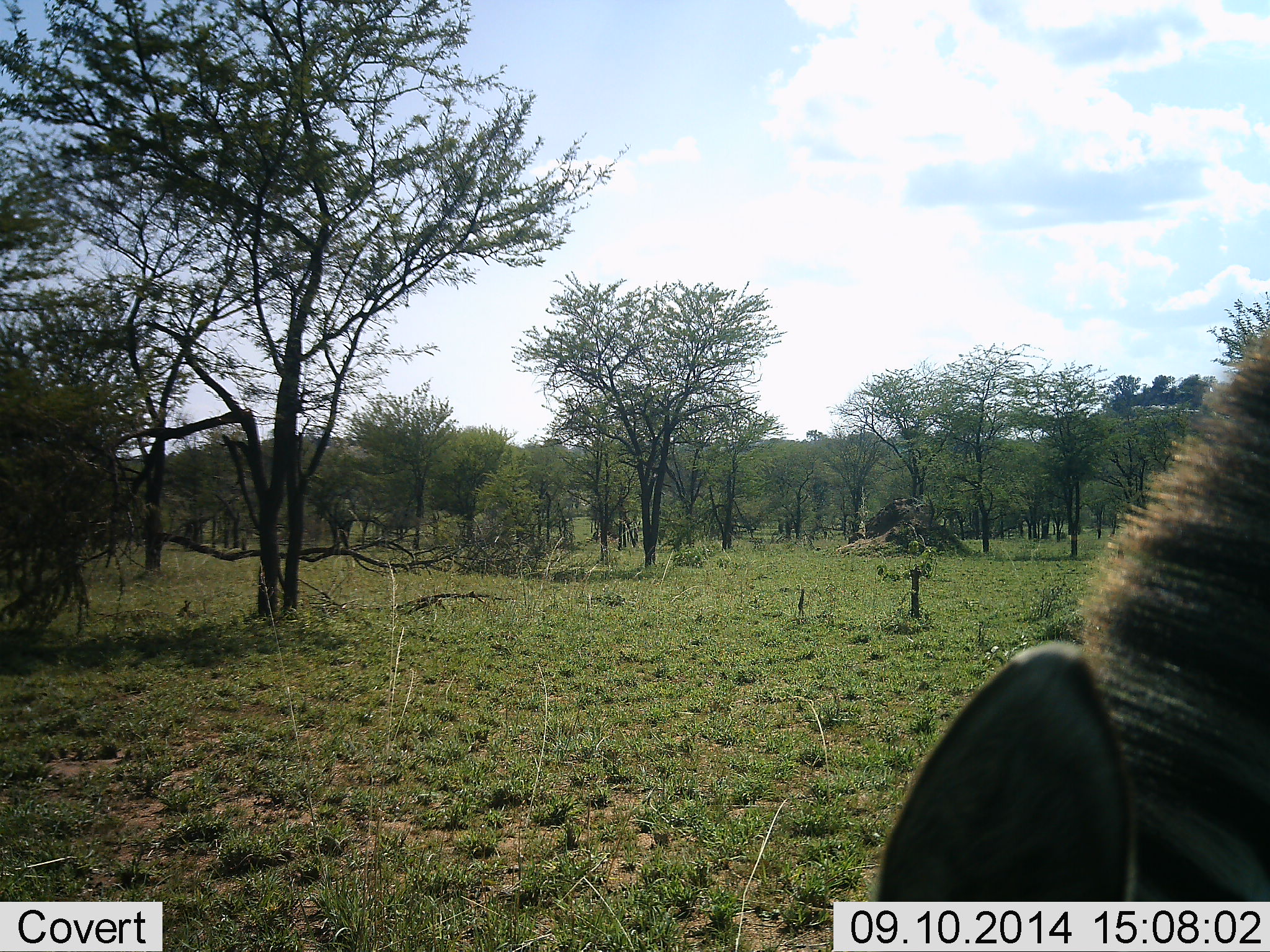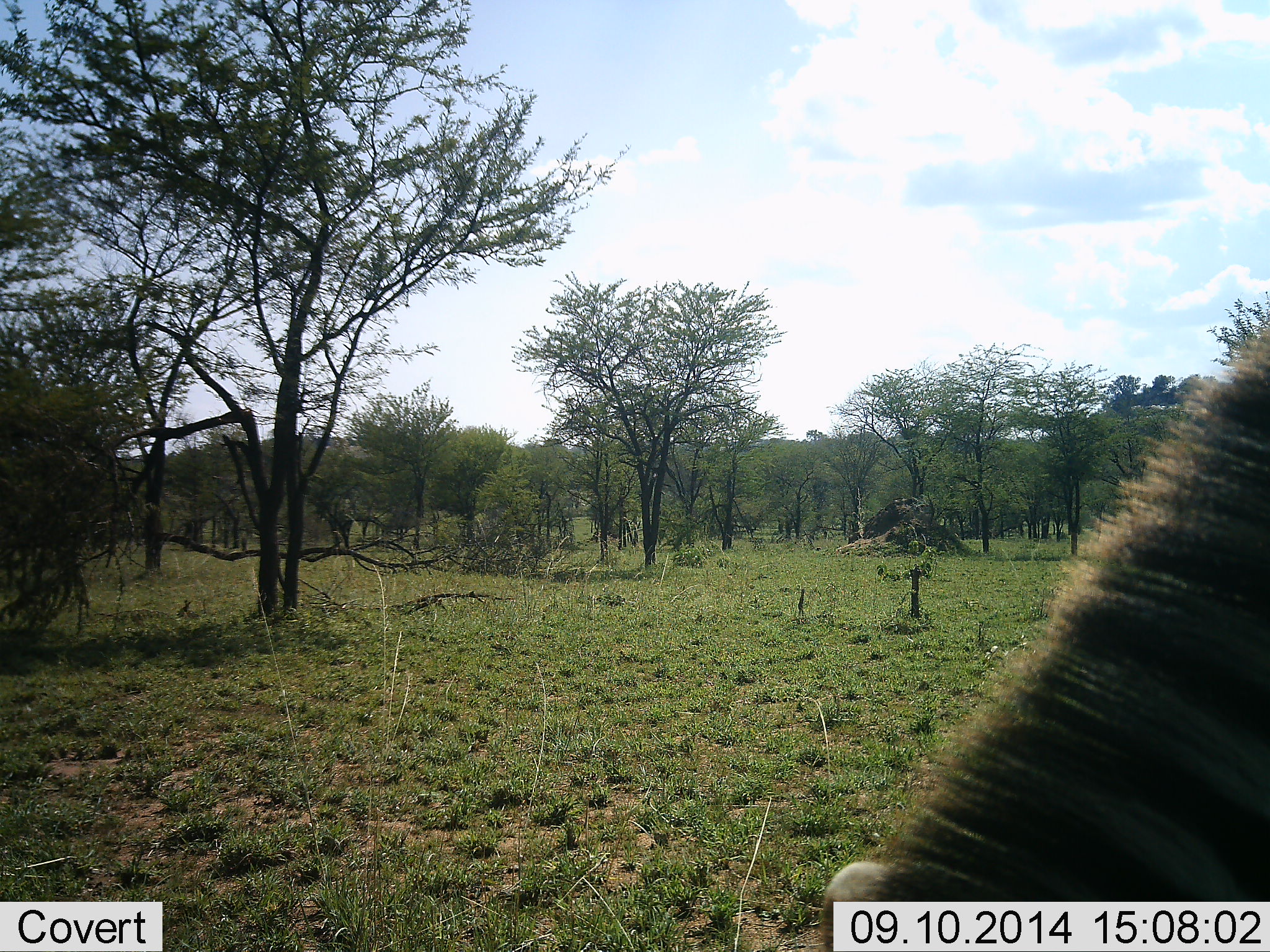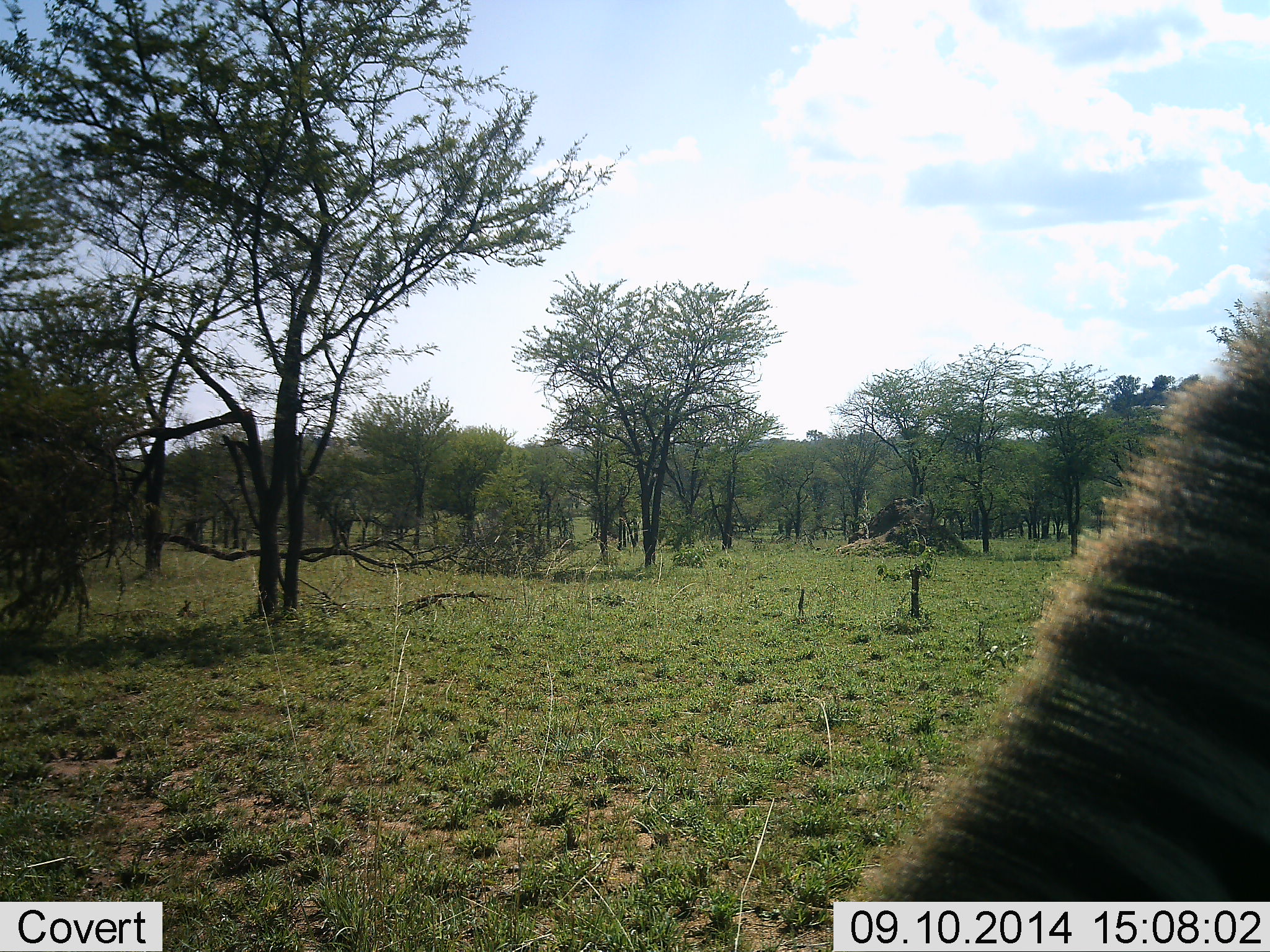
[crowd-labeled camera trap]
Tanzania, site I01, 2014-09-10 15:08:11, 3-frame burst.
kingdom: Animalia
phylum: Chordata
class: Mammalia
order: Perissodactyla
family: Equidae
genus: Equus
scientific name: Equus quagga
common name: plains zebra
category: zebra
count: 1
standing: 30%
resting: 0%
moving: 10%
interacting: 0%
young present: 0%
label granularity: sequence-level